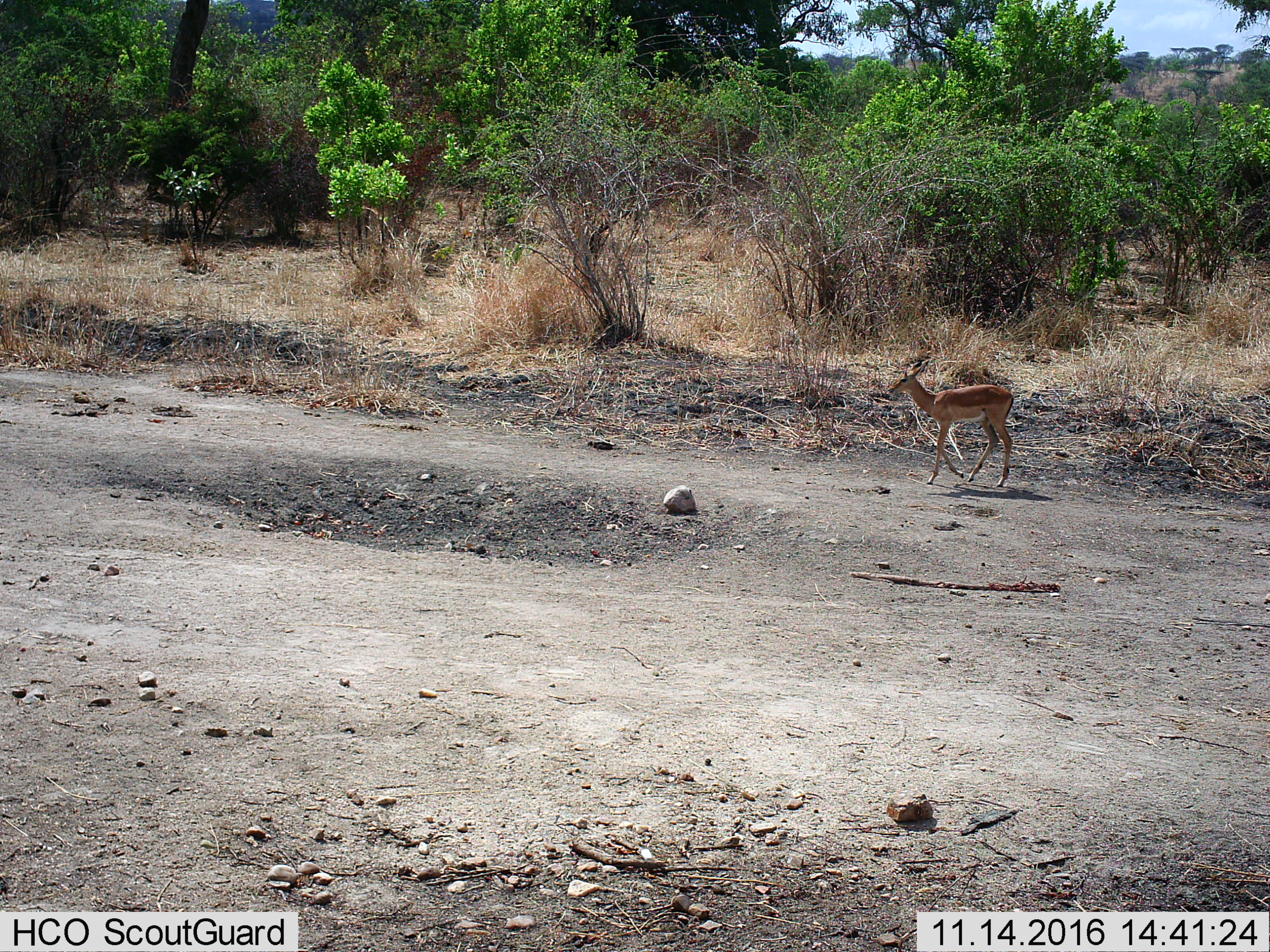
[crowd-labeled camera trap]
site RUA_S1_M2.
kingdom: Animalia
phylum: Chordata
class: Mammalia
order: Artiodactyla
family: Bovidae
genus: Aepyceros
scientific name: Aepyceros melampus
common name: impala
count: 1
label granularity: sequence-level